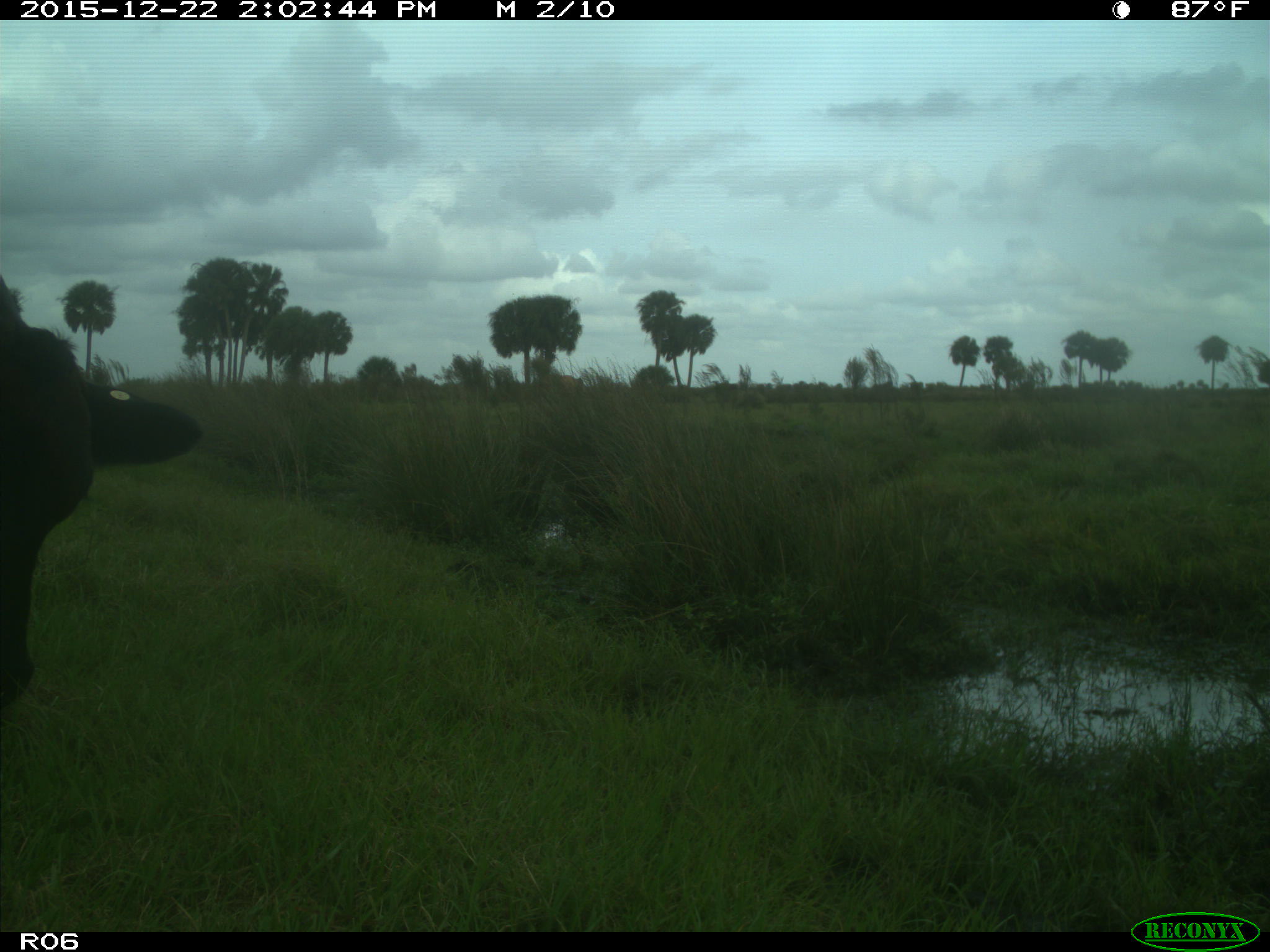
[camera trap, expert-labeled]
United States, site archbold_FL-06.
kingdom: Animalia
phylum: Chordata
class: Mammalia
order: Artiodactyla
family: Bovidae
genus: Bos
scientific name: Bos taurus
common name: domestic cow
Bos taurus (domestic cow).